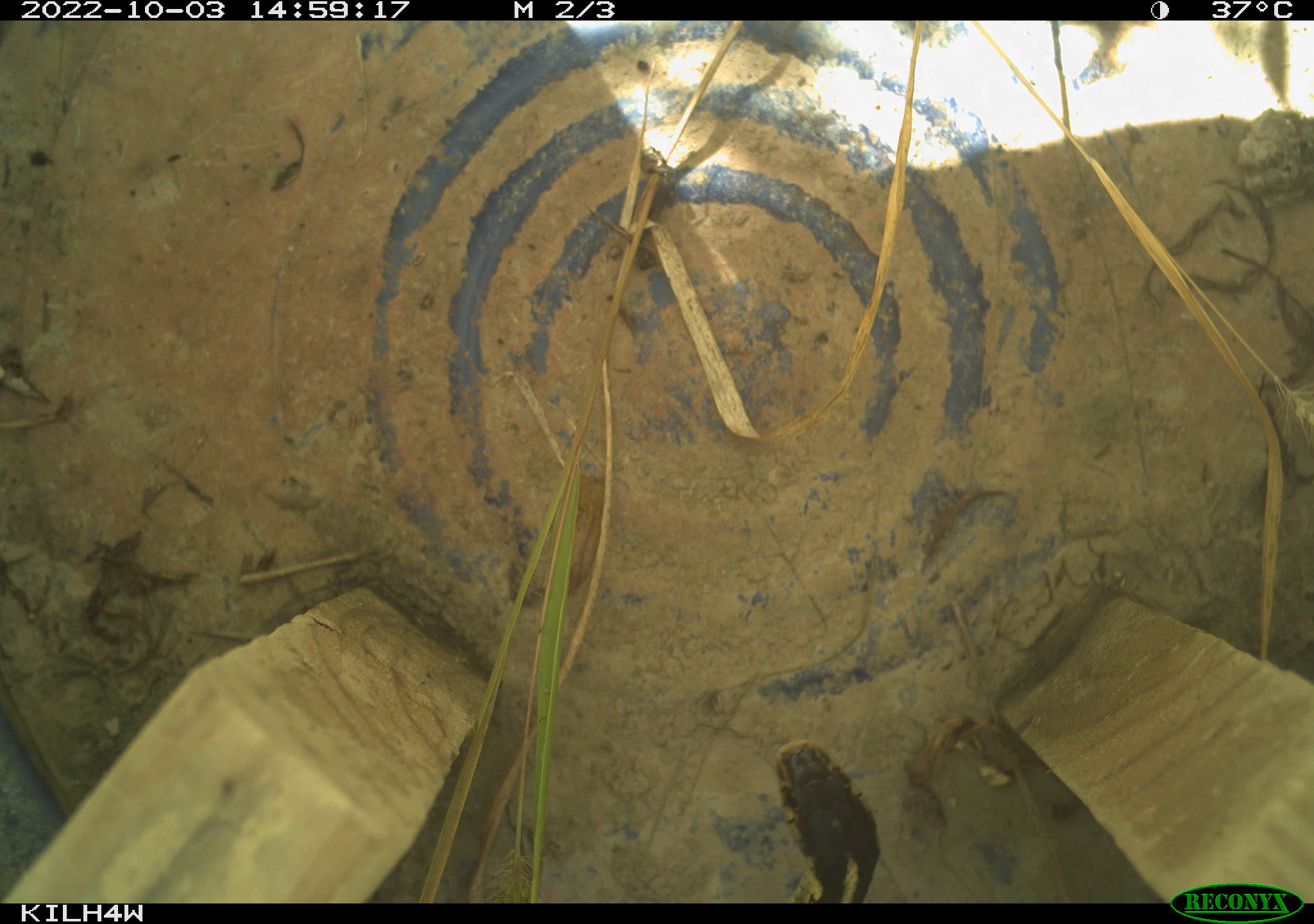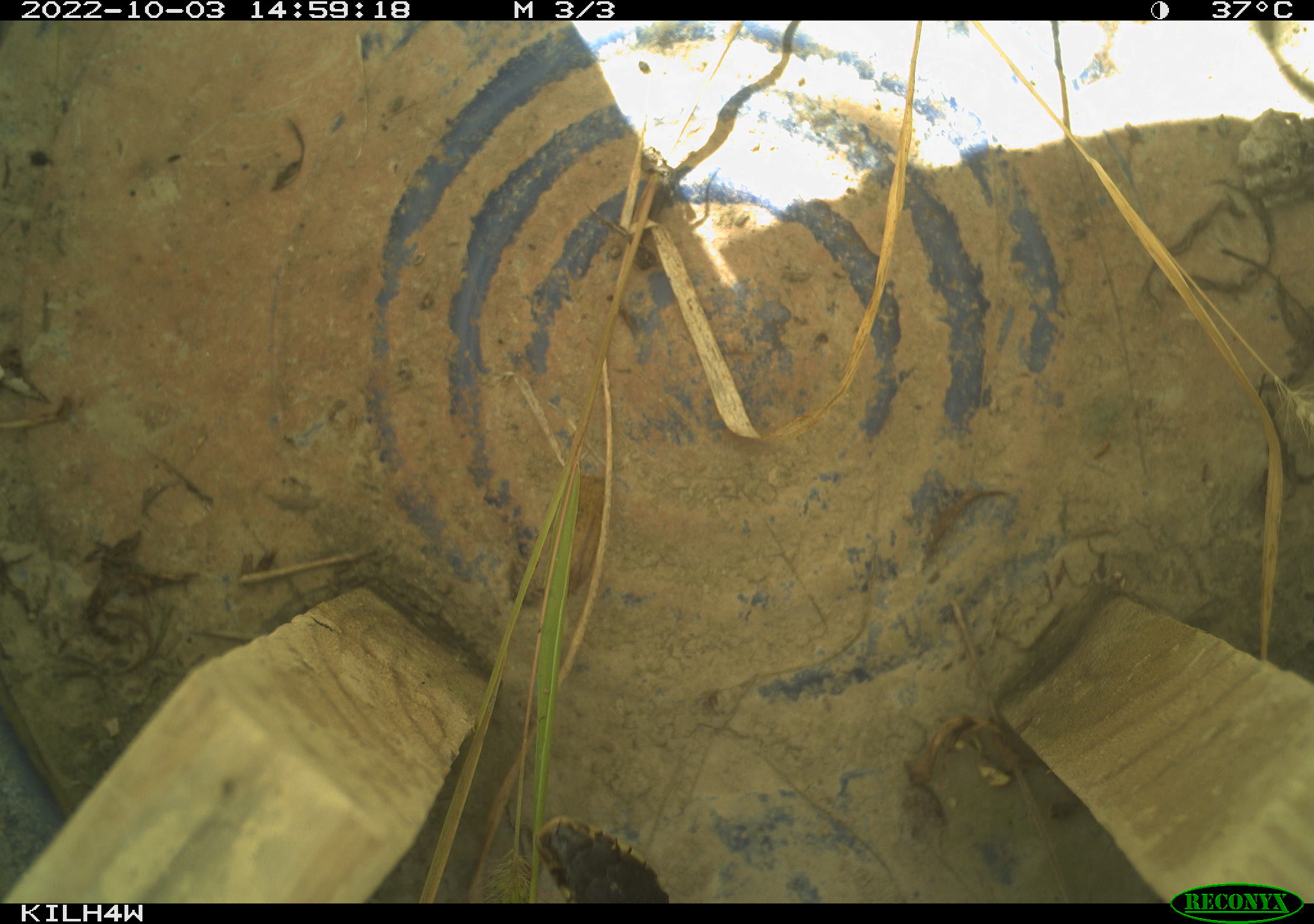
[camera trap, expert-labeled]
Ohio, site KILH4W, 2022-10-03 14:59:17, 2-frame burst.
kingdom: Animalia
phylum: Chordata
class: Reptilia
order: Squamata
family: Colubridae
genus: Thamnophis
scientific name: Thamnophis sirtalis sirtalis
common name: eastern gartersnake